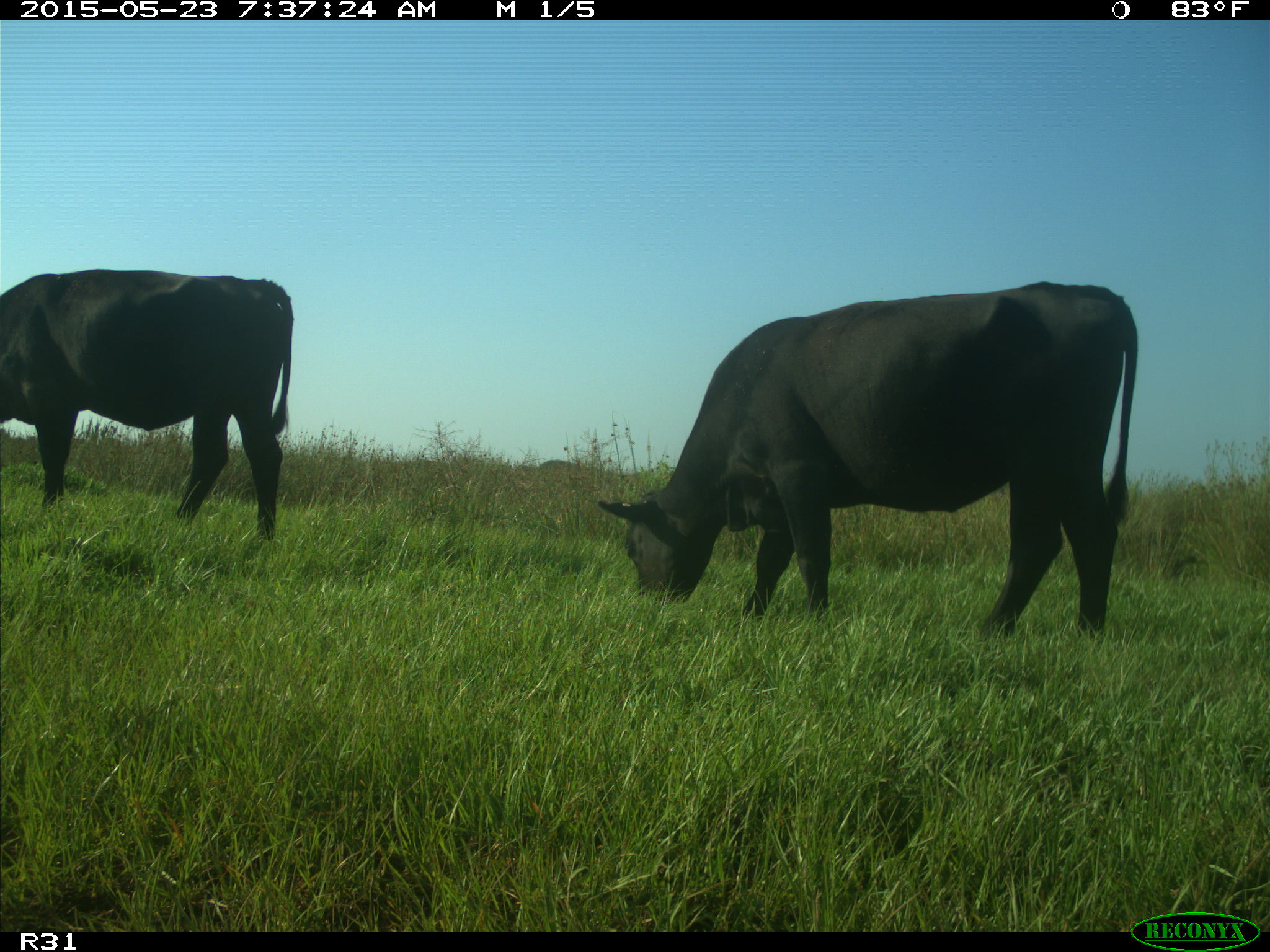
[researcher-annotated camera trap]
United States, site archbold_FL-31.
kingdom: Animalia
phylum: Chordata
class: Mammalia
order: Artiodactyla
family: Bovidae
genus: Bos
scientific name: Bos taurus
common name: domestic cow